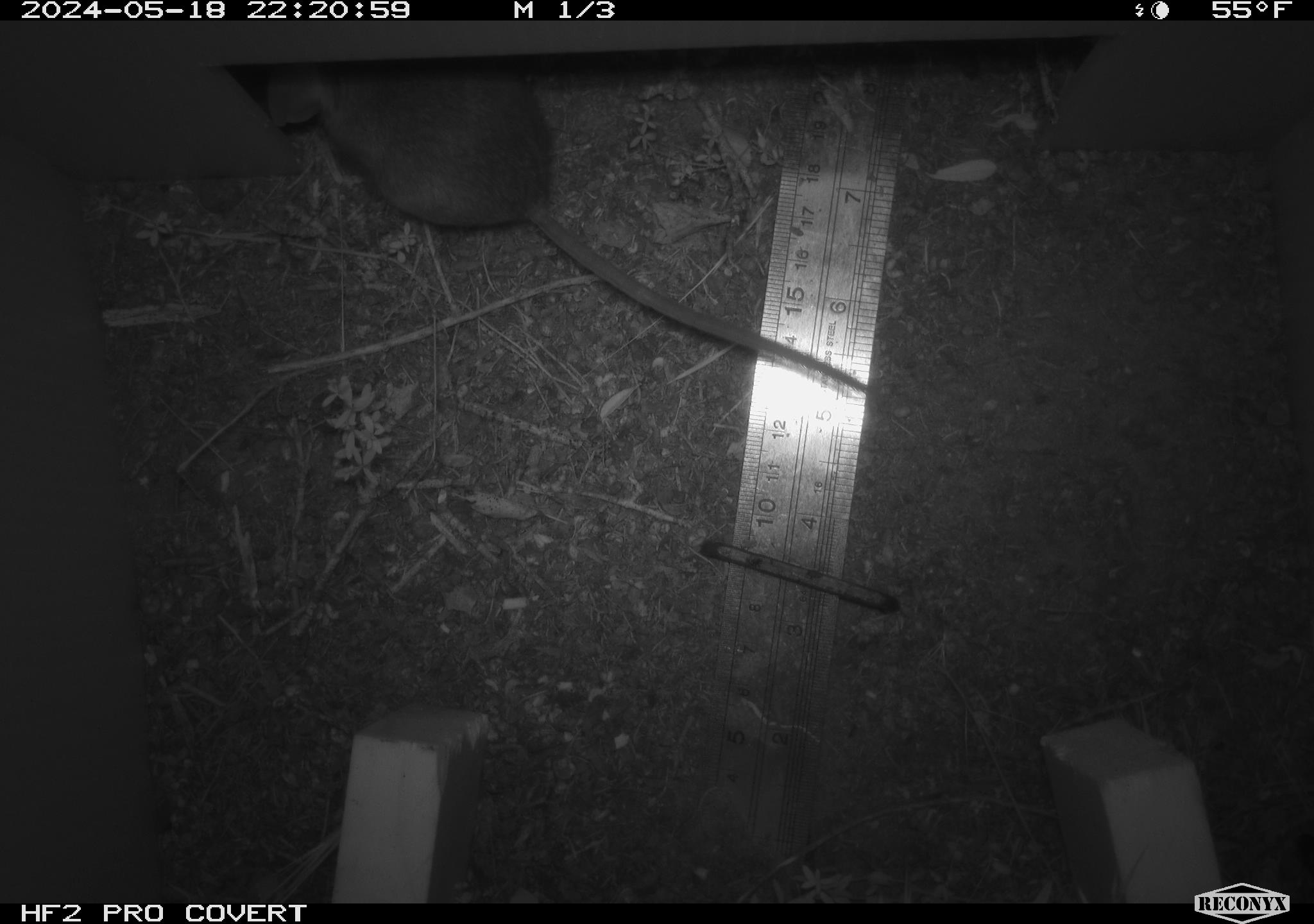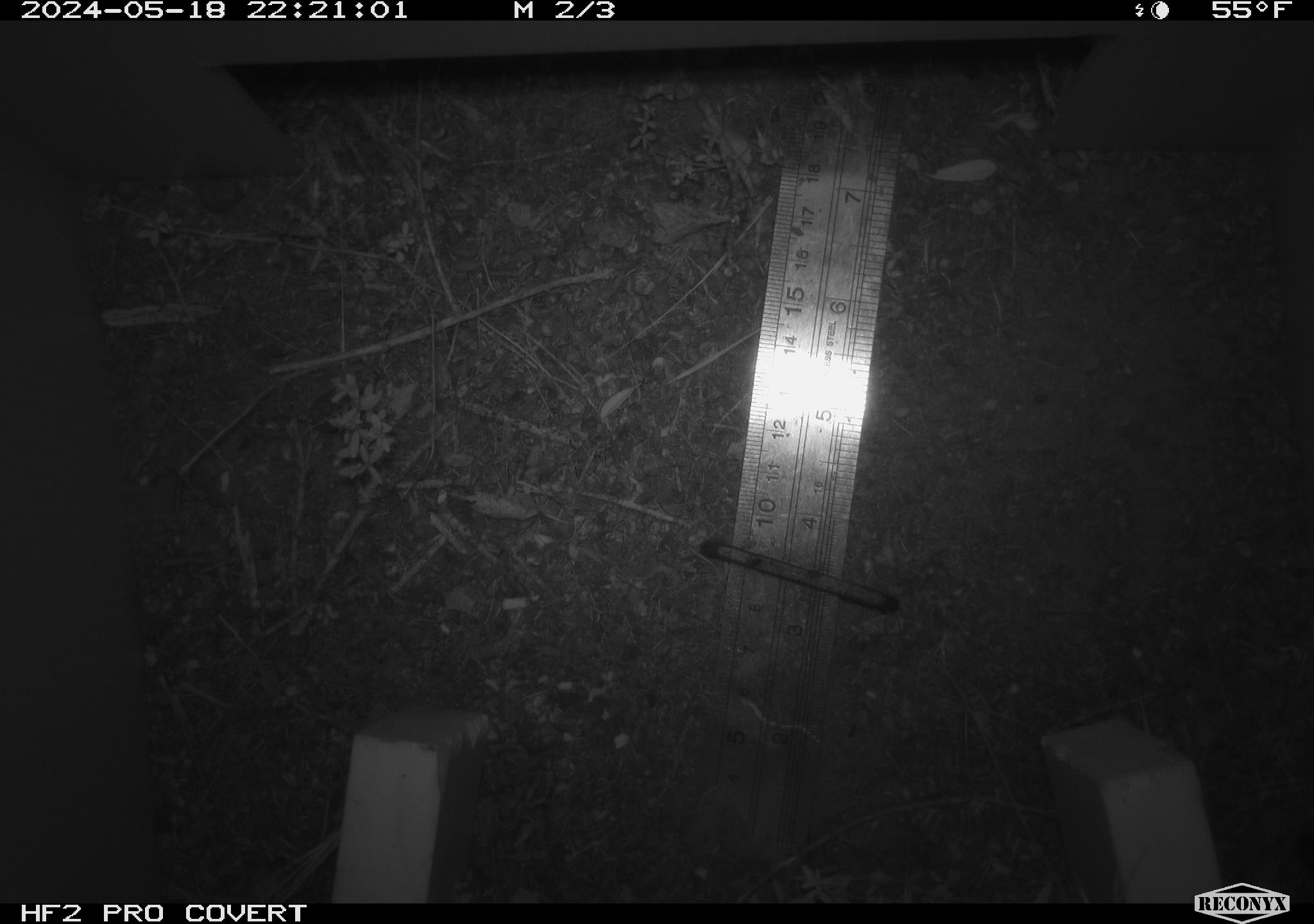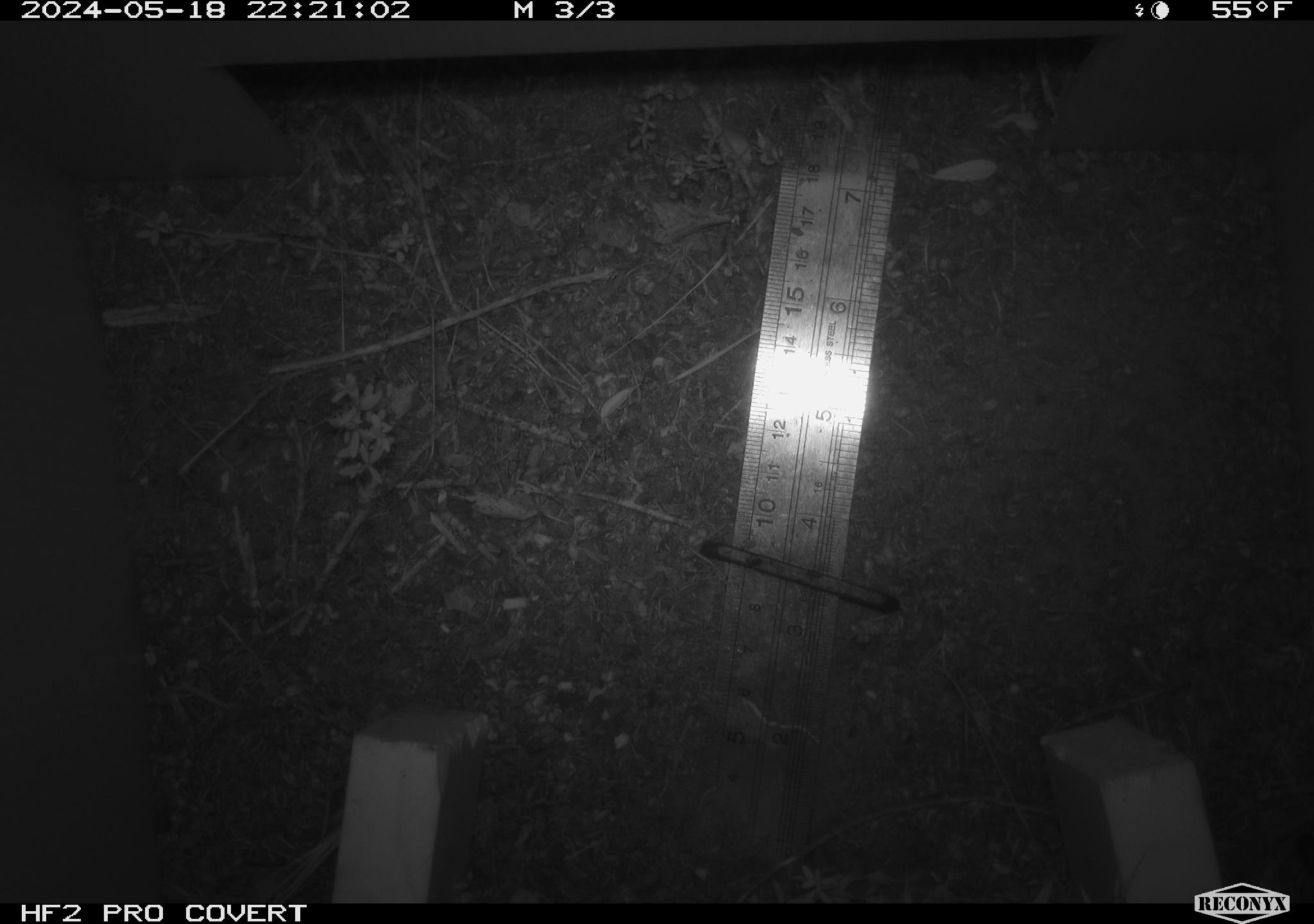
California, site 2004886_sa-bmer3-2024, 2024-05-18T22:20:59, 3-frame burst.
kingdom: Animalia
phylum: Chordata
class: Mammalia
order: Rodentia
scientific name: Rodentia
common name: mouse species